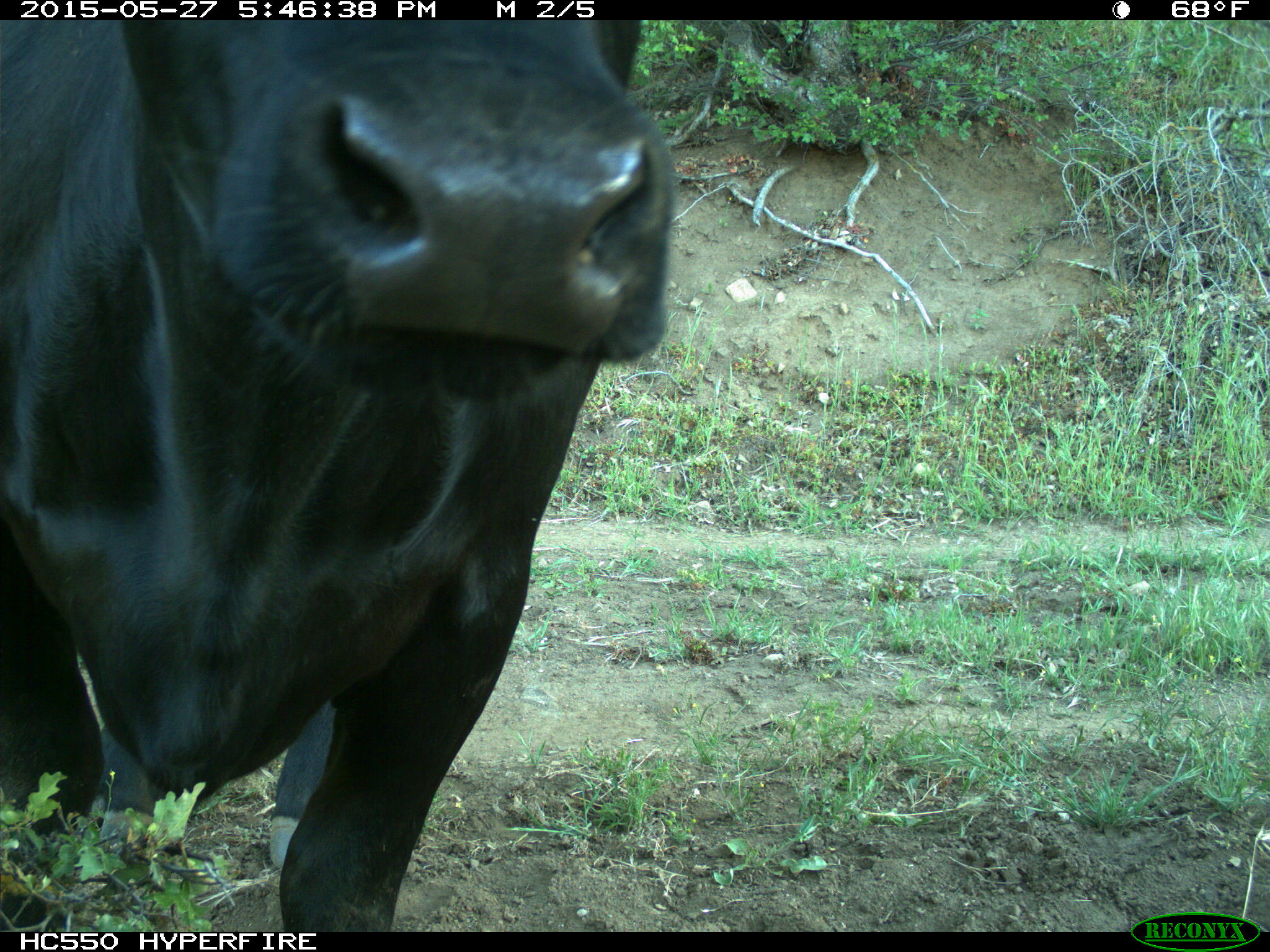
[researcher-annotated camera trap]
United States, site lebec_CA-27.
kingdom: Animalia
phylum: Chordata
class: Mammalia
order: Artiodactyla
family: Bovidae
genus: Bos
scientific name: Bos taurus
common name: domestic cow